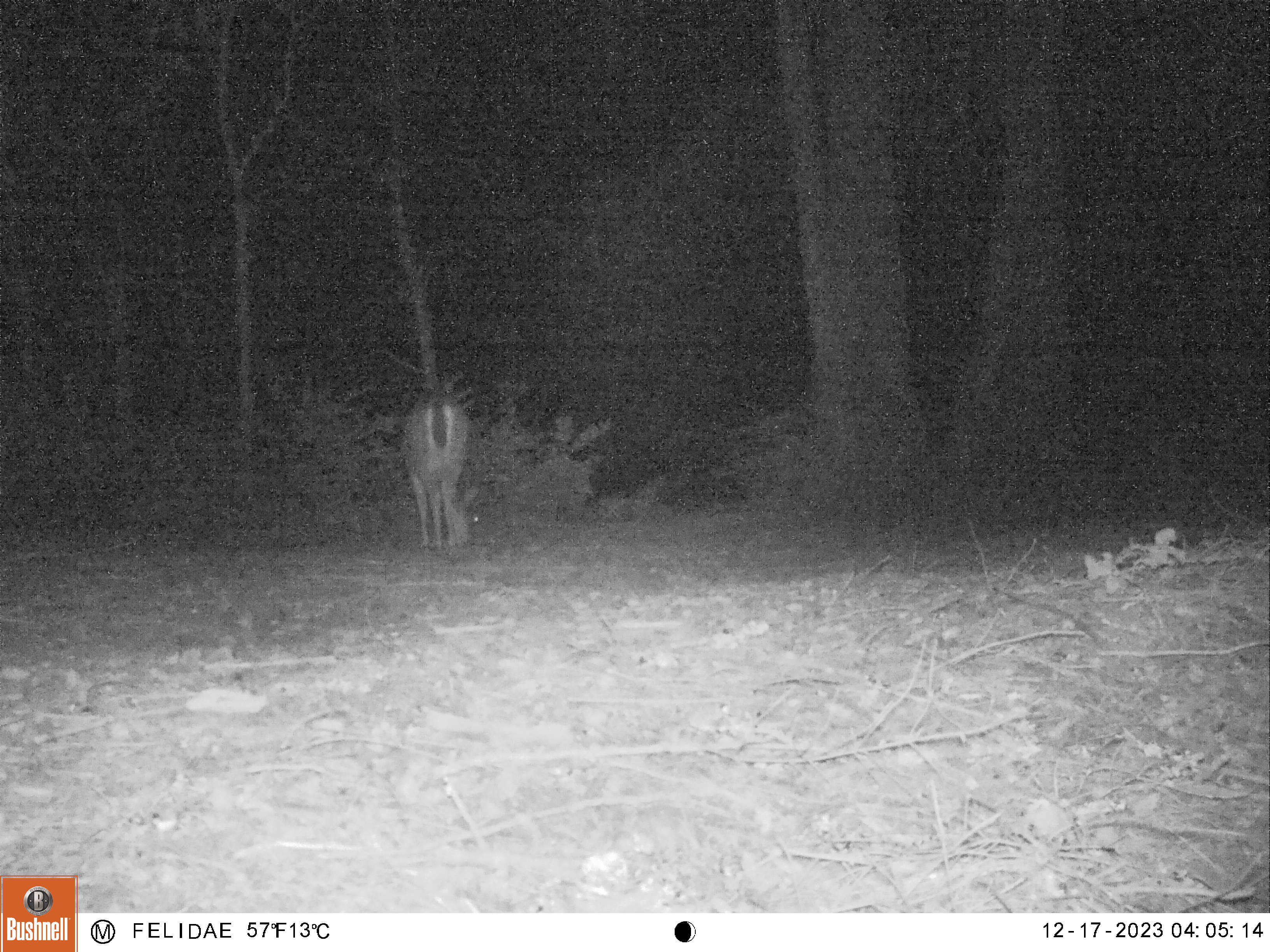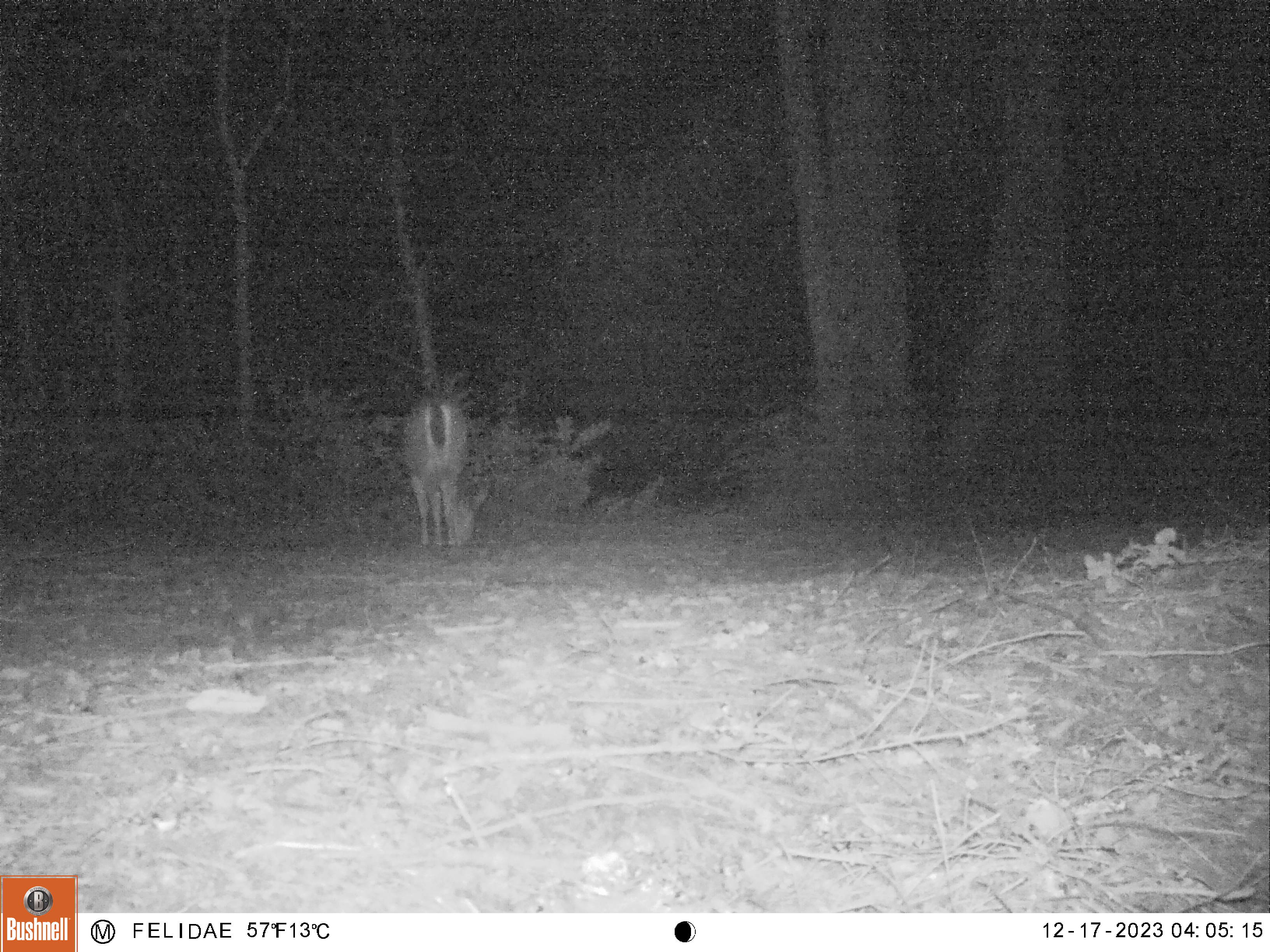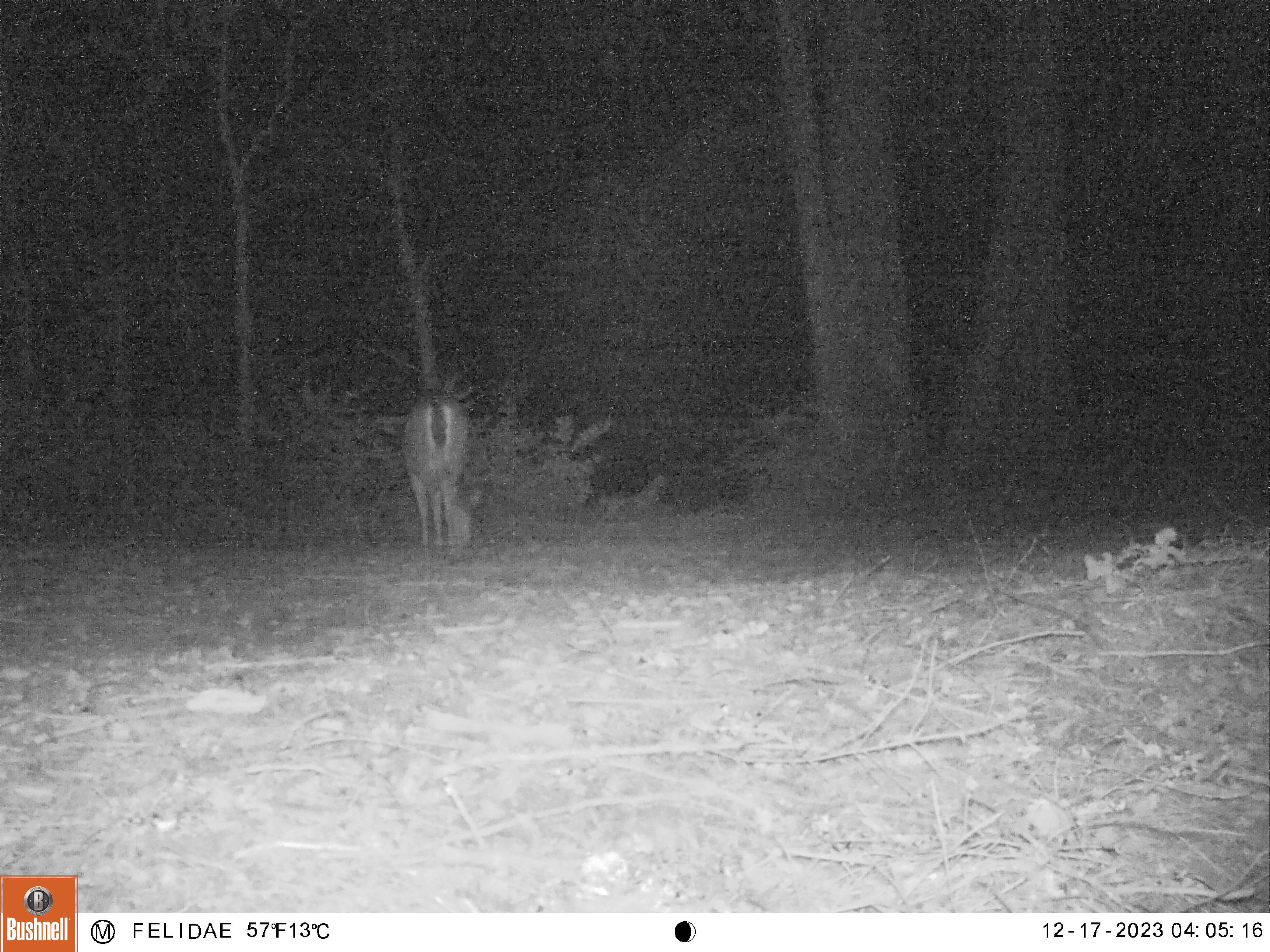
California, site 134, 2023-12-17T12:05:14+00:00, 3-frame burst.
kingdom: Animalia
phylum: Chordata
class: Mammalia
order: Artiodactyla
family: Cervidae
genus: Odocoileus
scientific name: Odocoileus hemionus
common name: mule deer